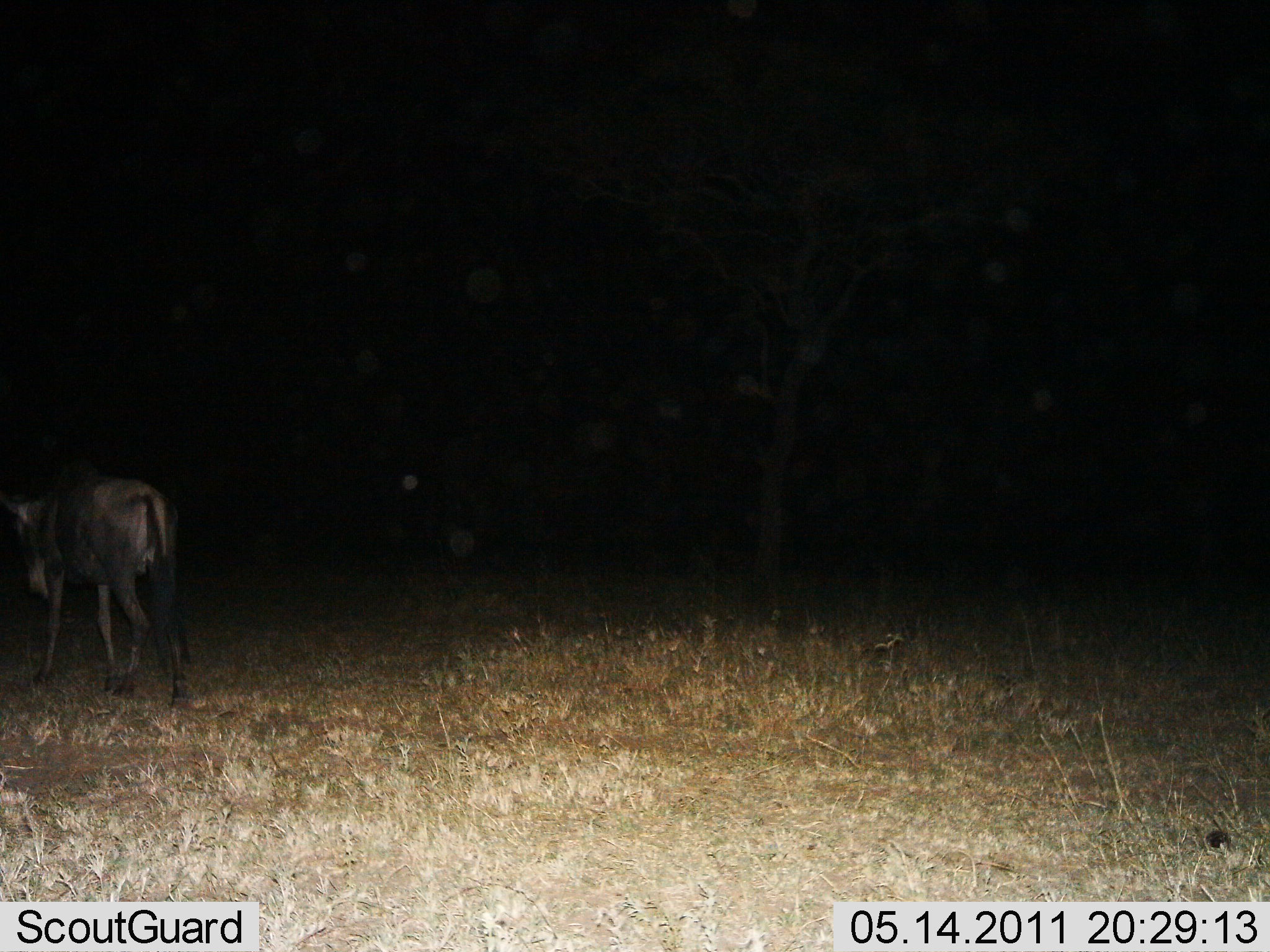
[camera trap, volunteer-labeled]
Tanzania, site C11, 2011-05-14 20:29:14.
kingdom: Animalia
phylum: Chordata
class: Mammalia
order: Artiodactyla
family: Bovidae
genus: Connochaetes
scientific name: Connochaetes taurinus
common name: blue wildebeest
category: wildebeest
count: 1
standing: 17%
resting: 0%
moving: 83%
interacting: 0%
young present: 0%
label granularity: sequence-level